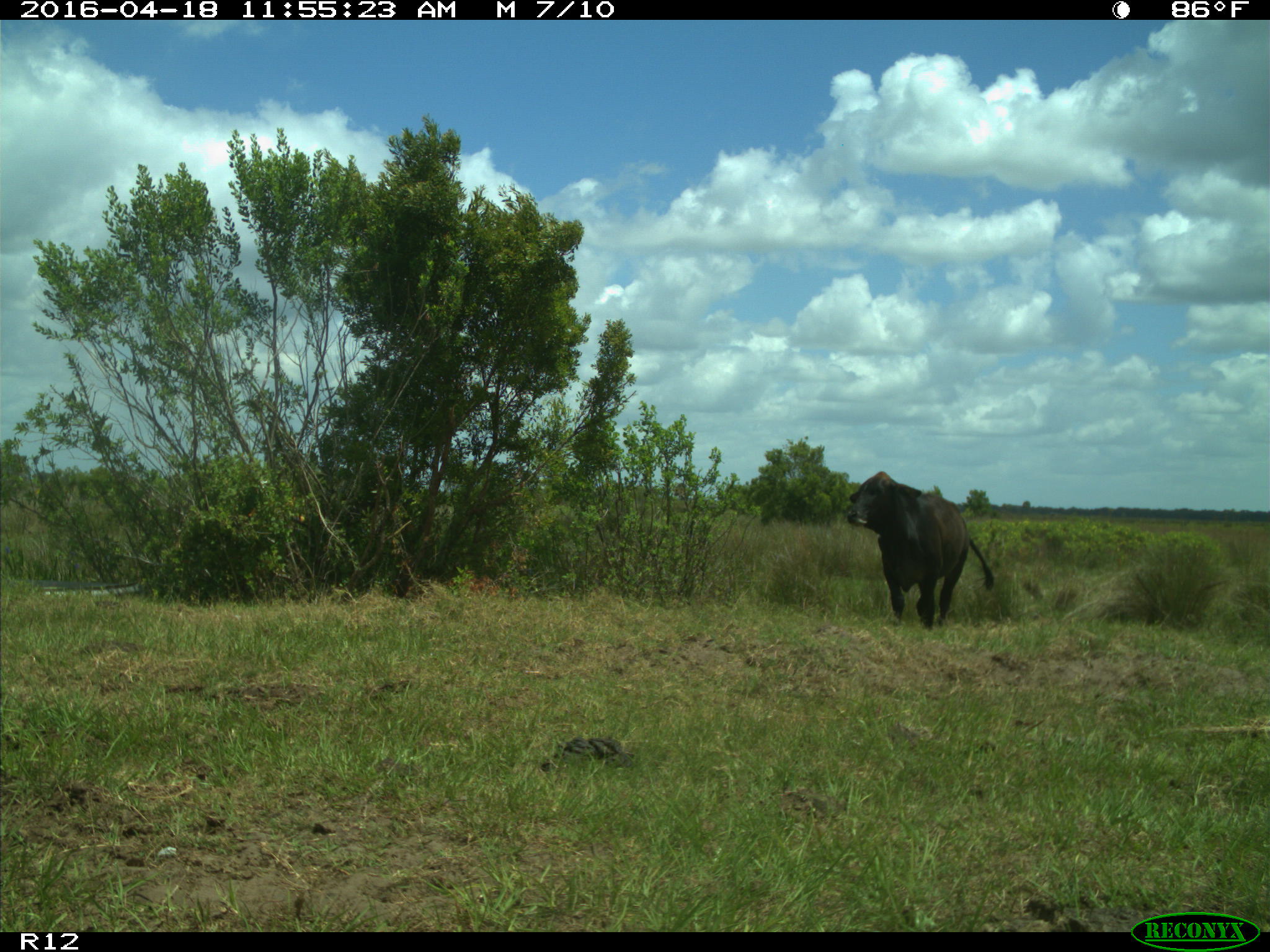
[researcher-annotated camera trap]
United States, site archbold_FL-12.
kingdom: Animalia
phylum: Chordata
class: Mammalia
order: Artiodactyla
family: Bovidae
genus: Bos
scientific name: Bos taurus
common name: domestic cow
Bos taurus (domestic cow).